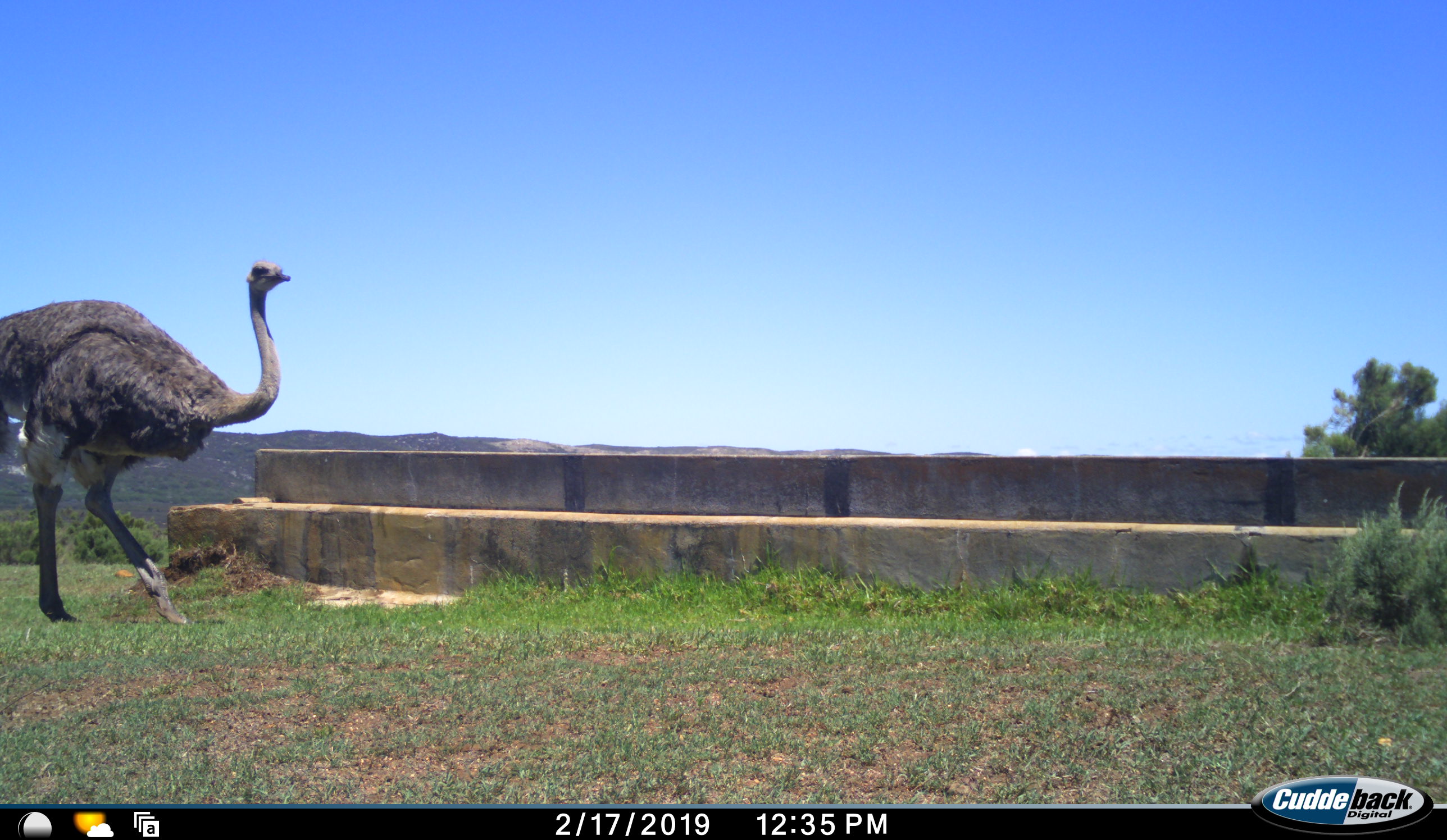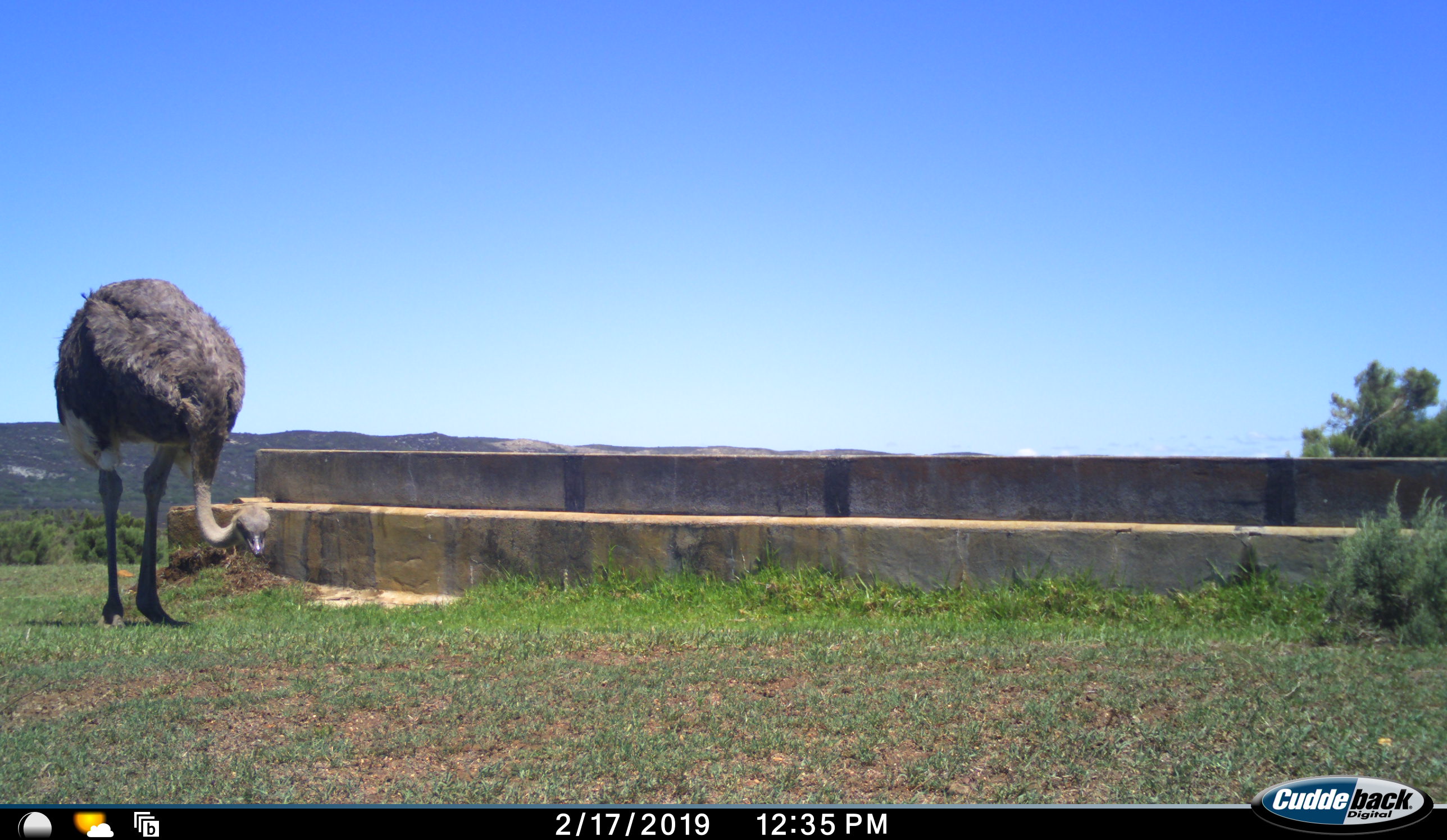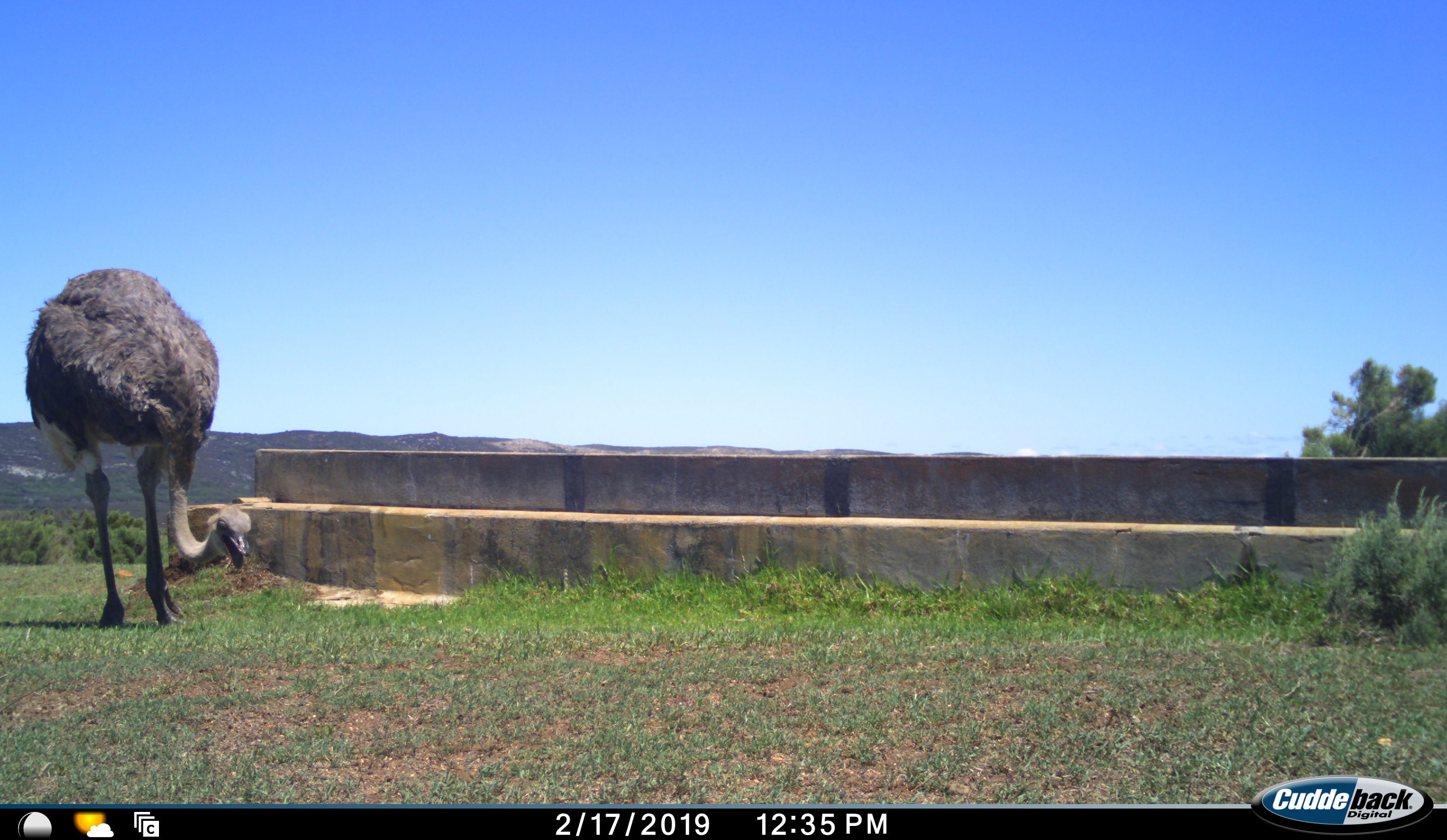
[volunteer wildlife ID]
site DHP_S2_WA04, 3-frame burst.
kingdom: Animalia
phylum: Chordata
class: Aves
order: Struthioniformes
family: Struthionidae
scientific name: Struthionidae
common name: ostrich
Ostrich (Struthionidae), count 1. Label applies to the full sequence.